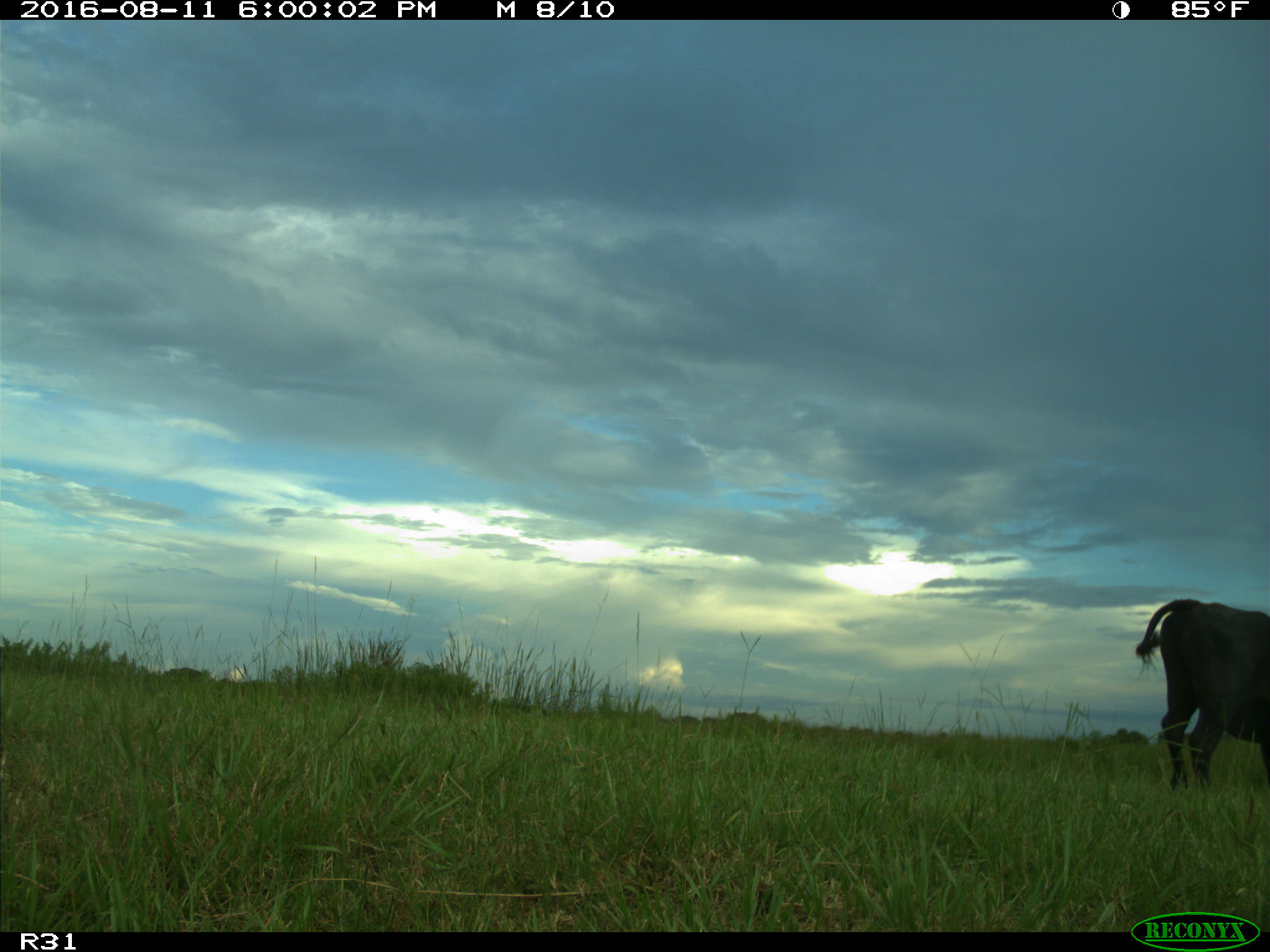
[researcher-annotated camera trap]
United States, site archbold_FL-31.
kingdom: Animalia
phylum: Chordata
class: Mammalia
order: Artiodactyla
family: Bovidae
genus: Bos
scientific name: Bos taurus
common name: domestic cow